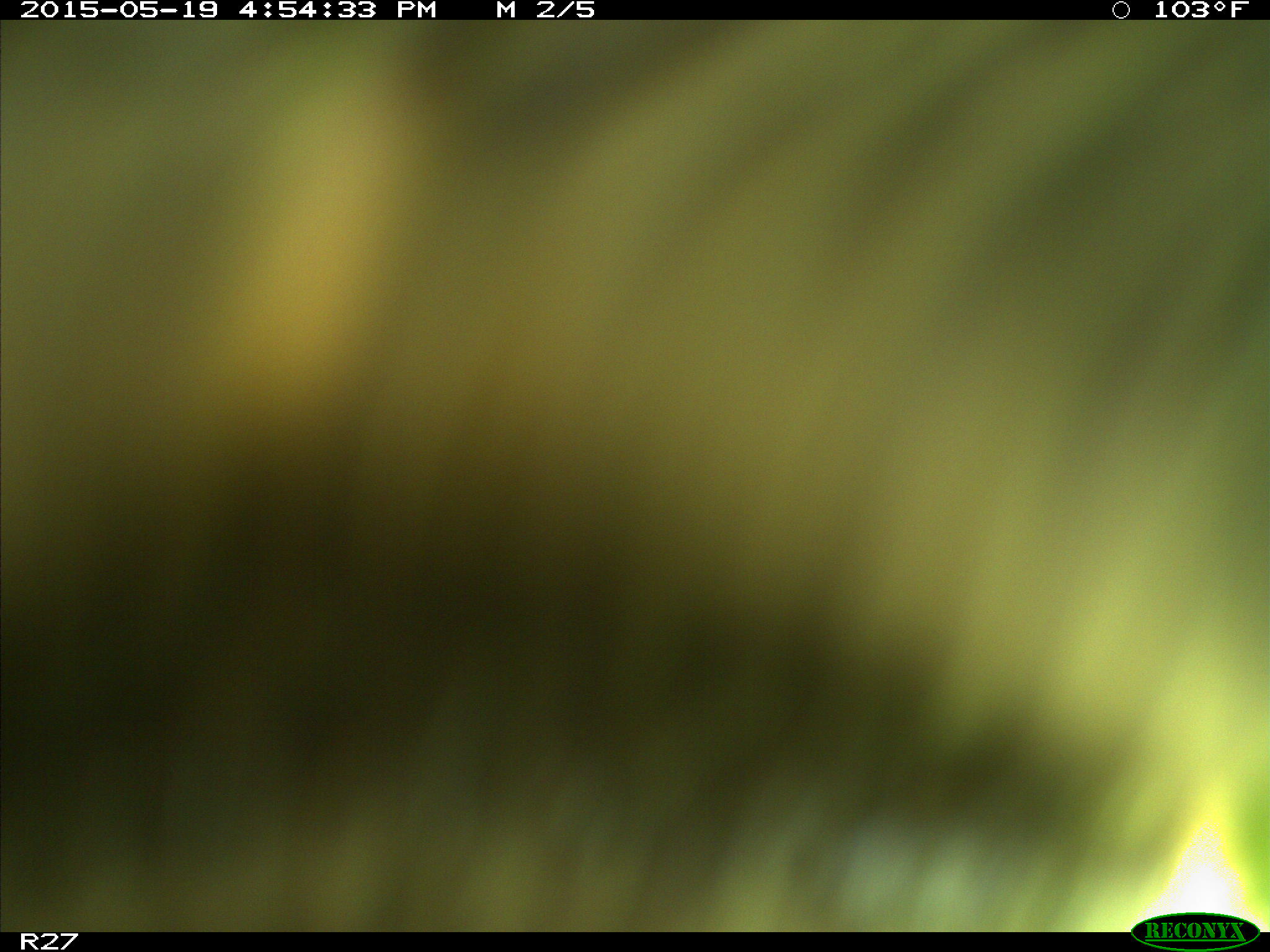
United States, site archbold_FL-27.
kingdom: Animalia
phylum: Chordata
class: Mammalia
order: Artiodactyla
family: Bovidae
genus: Bos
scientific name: Bos taurus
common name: domestic cow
Bos taurus (domestic cow).